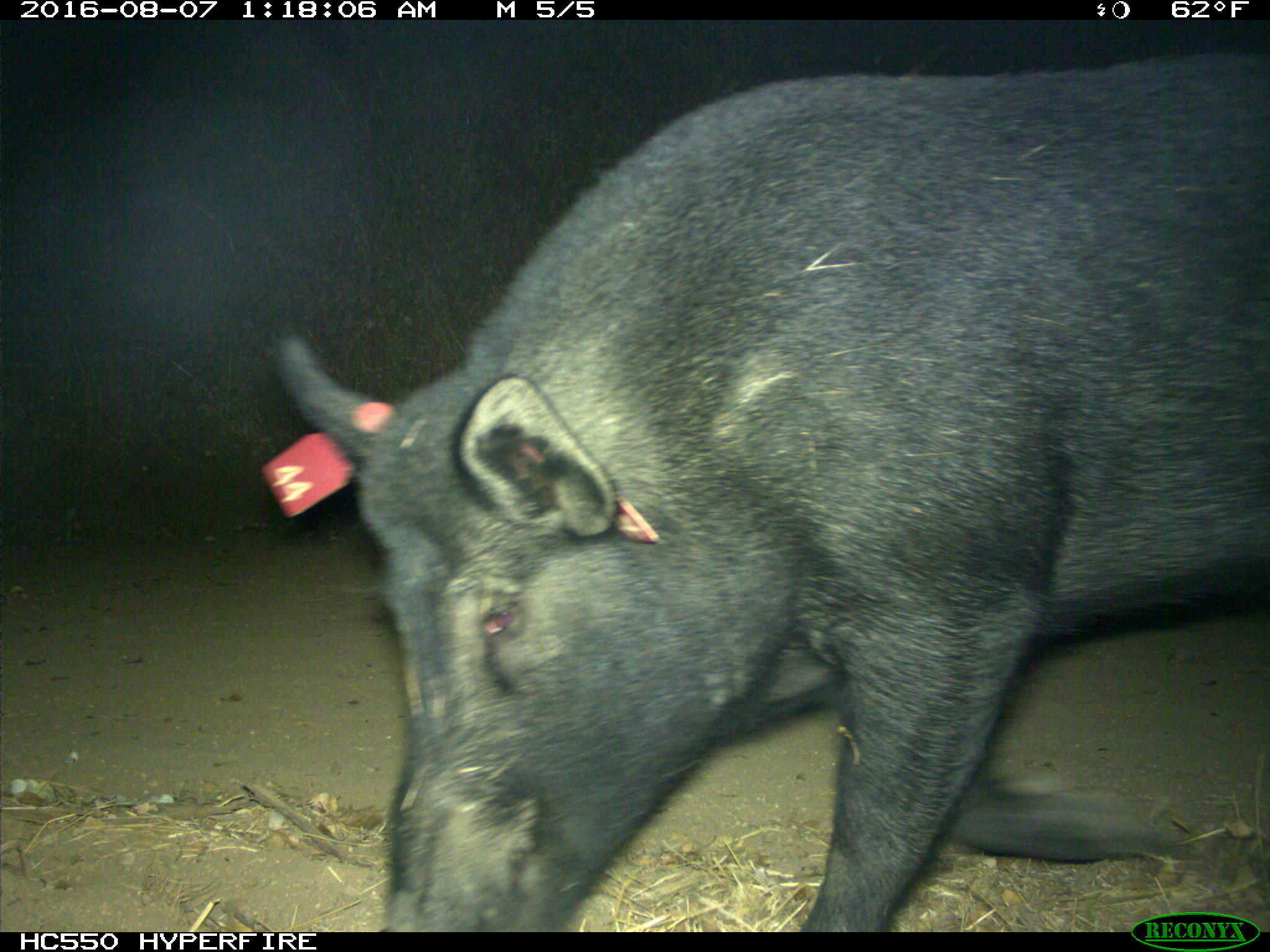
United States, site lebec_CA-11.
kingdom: Animalia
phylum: Chordata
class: Mammalia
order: Artiodactyla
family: Suidae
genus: Sus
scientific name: Sus scrofa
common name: wild boar